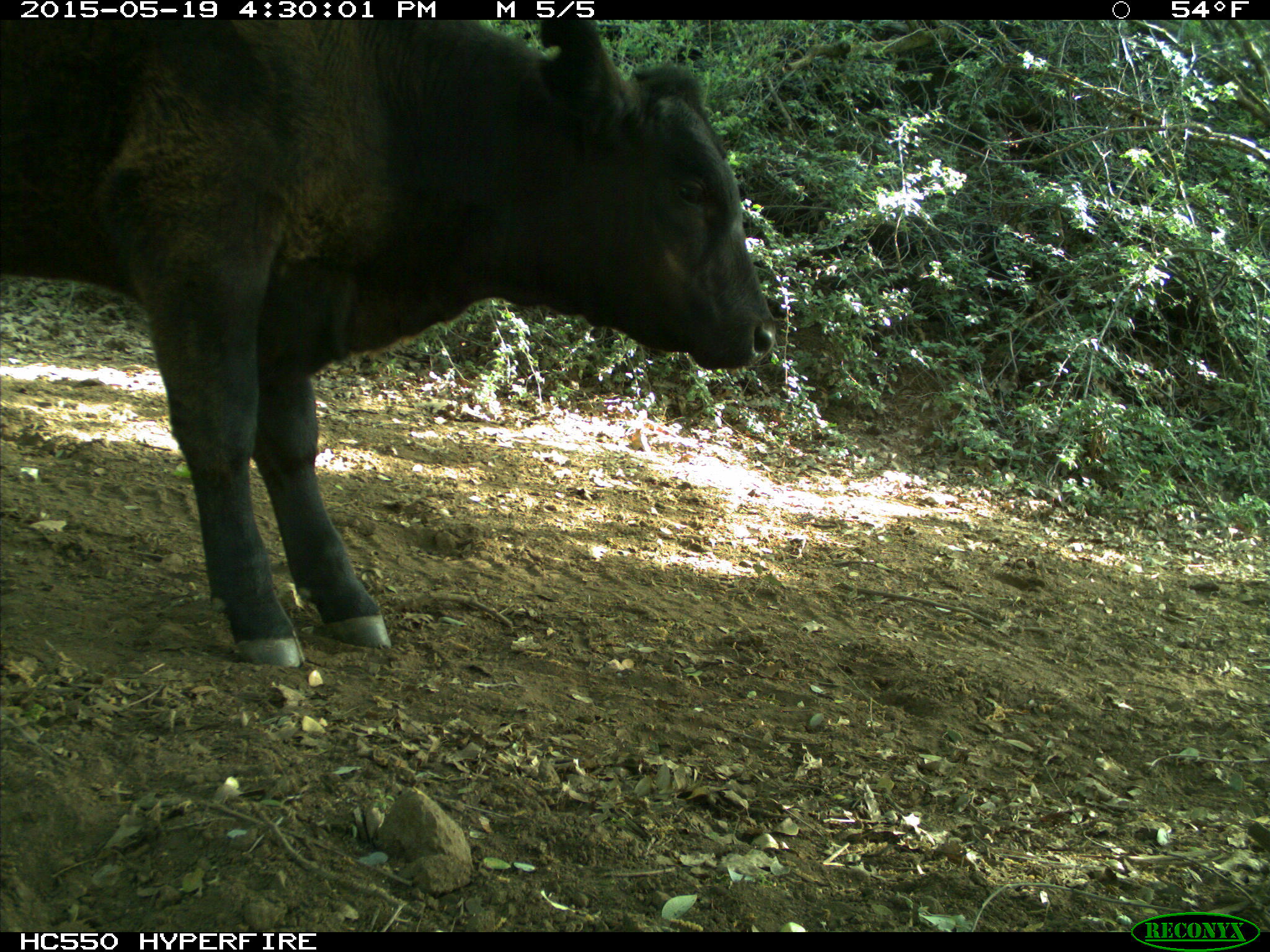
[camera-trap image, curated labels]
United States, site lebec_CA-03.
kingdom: Animalia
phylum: Chordata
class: Mammalia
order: Artiodactyla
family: Bovidae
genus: Bos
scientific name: Bos taurus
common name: domestic cow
Bos taurus (domestic cow).